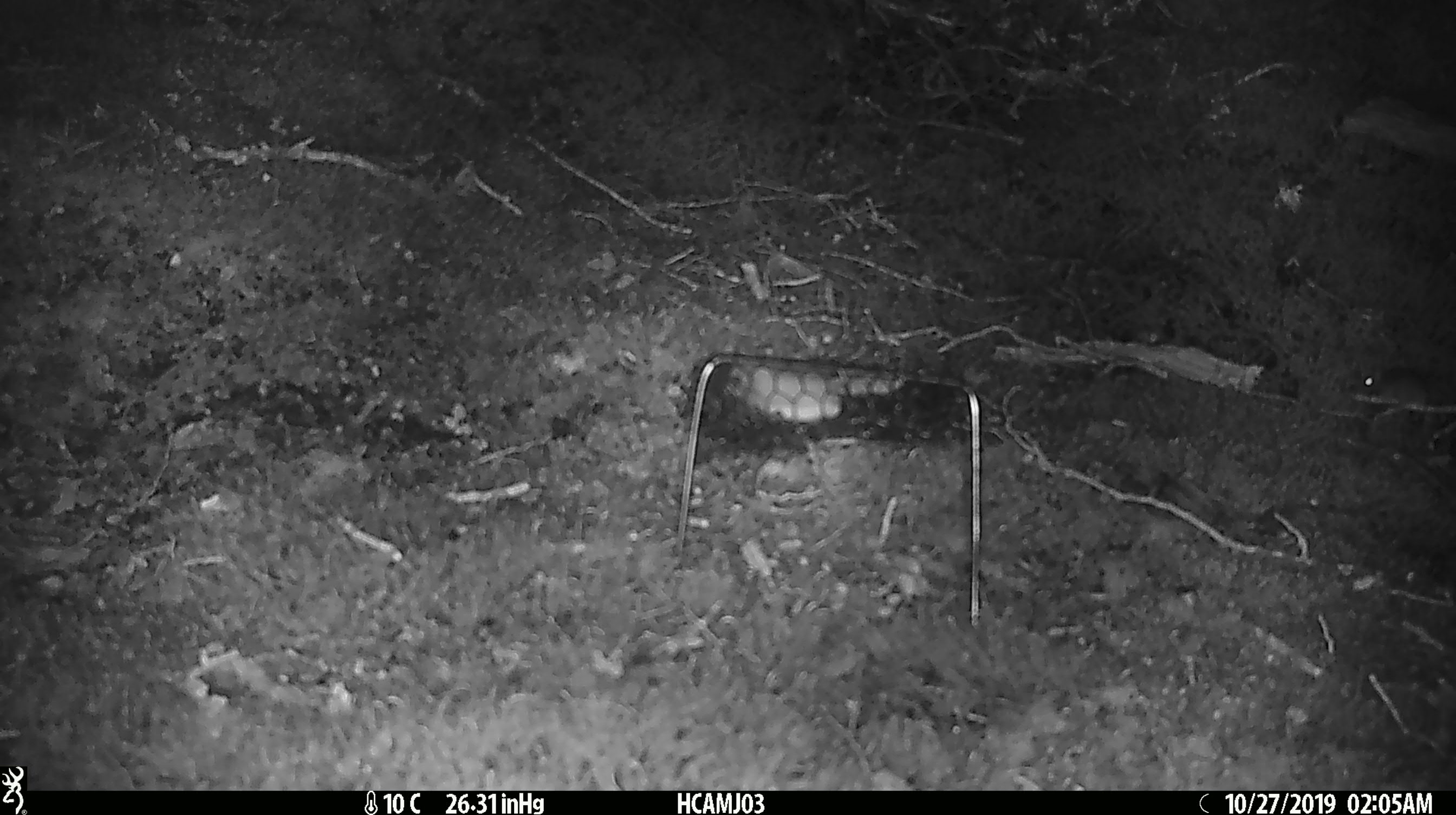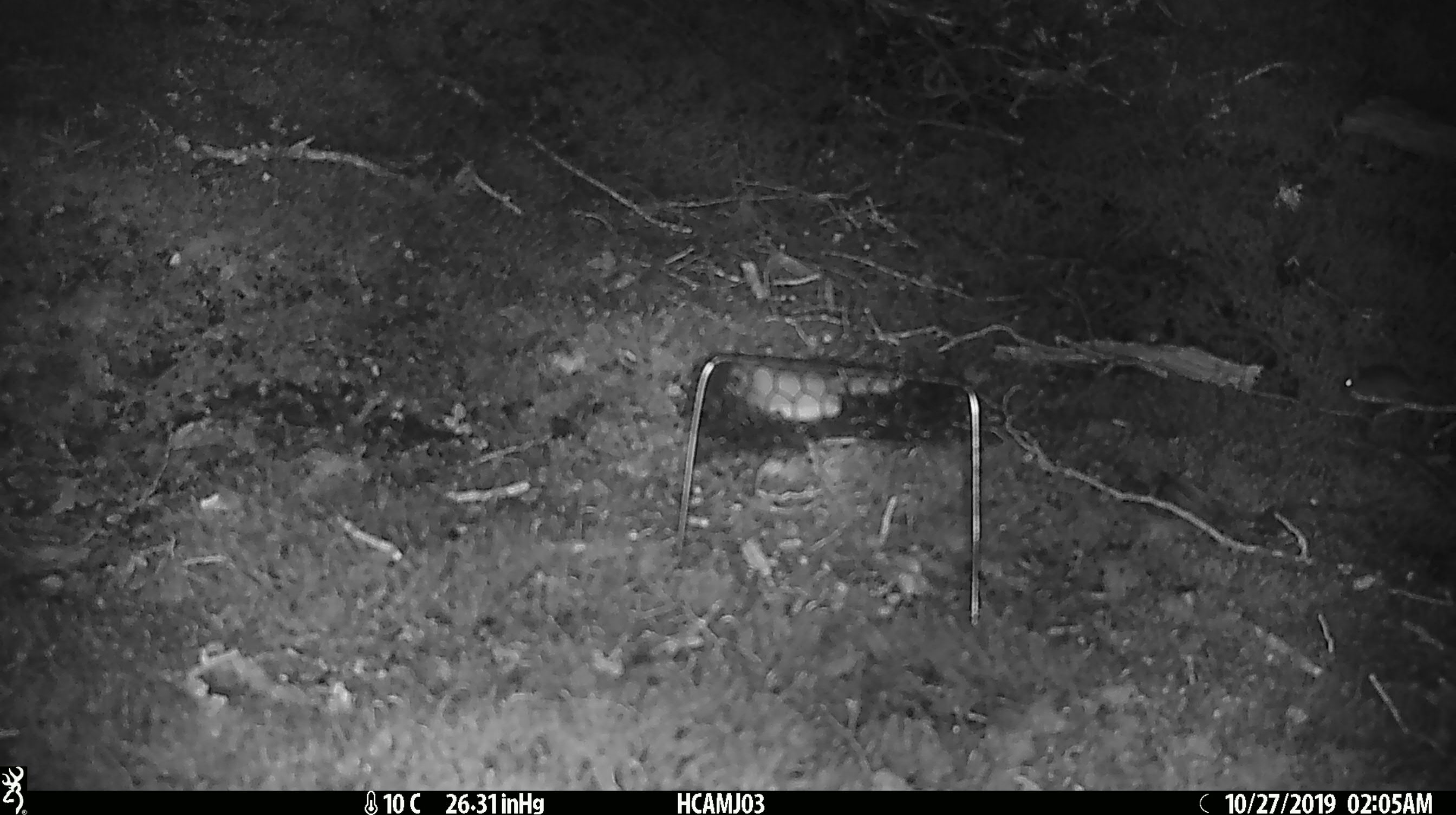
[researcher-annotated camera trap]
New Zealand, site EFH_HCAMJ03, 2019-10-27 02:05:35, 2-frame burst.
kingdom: Animalia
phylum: Chordata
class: Mammalia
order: Rodentia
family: Muridae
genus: Mus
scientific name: Mus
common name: mouse